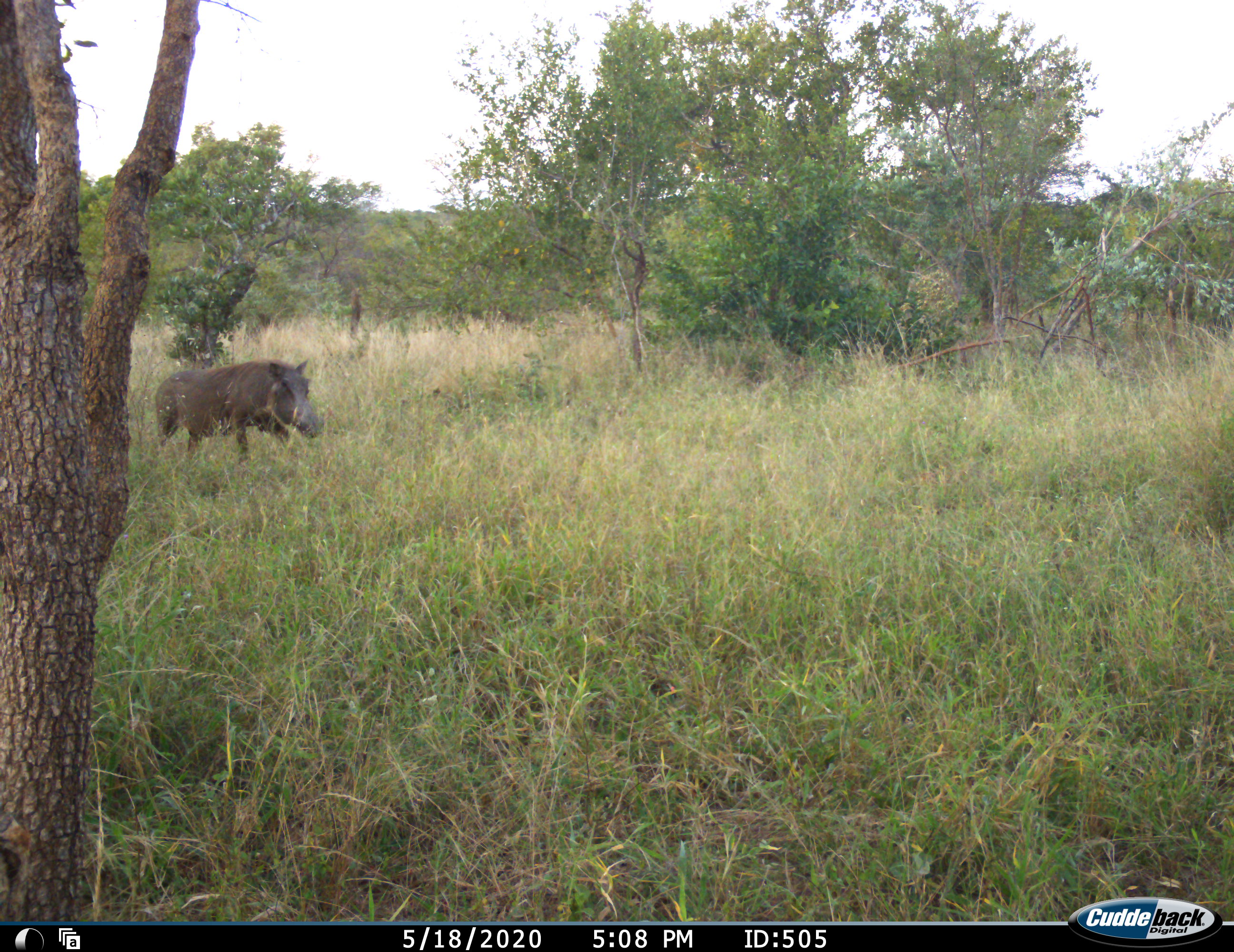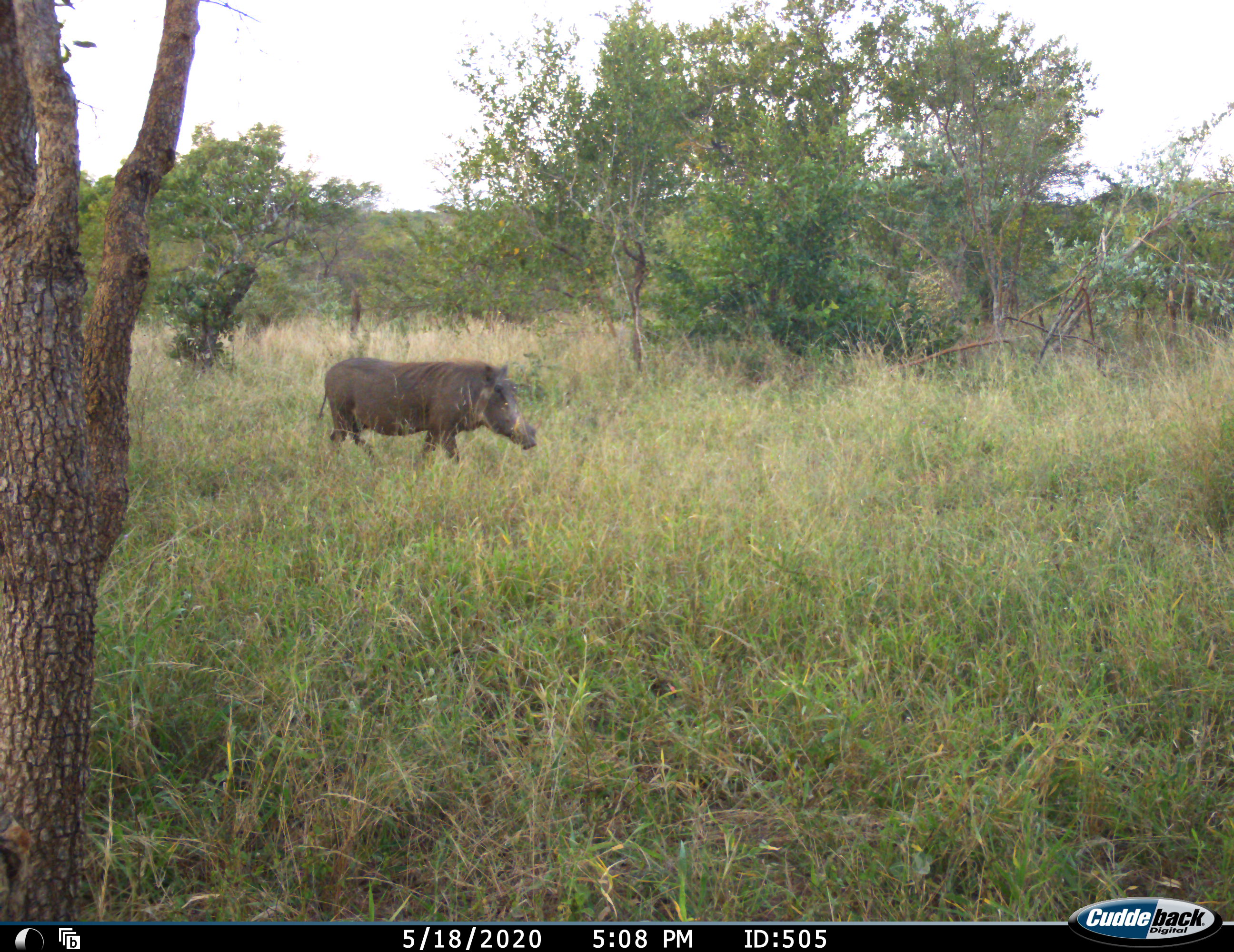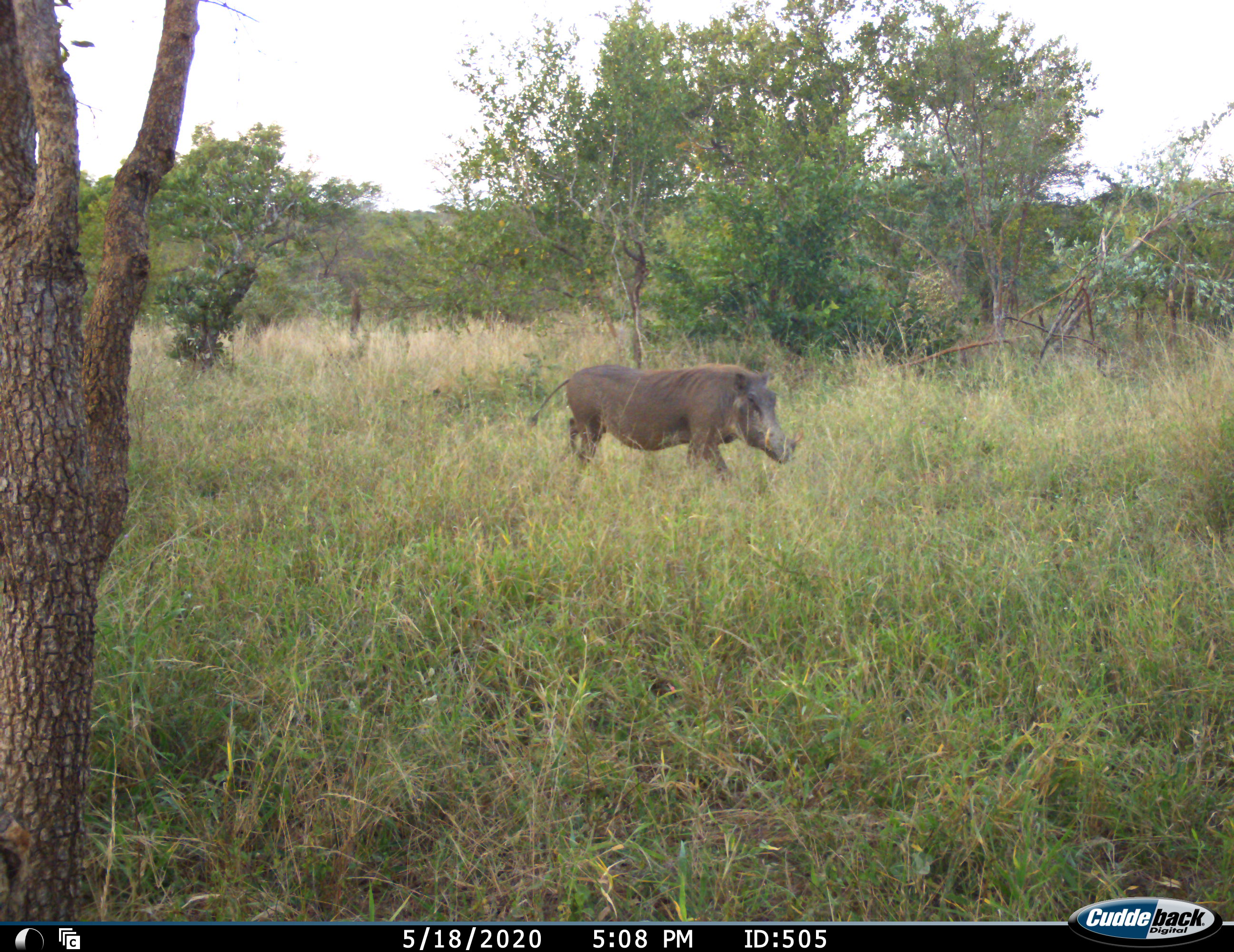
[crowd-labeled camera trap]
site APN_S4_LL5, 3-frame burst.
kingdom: Animalia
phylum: Chordata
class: Mammalia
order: Artiodactyla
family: Suidae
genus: Phacochoerus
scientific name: Phacochoerus africanus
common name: warthog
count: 1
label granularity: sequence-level